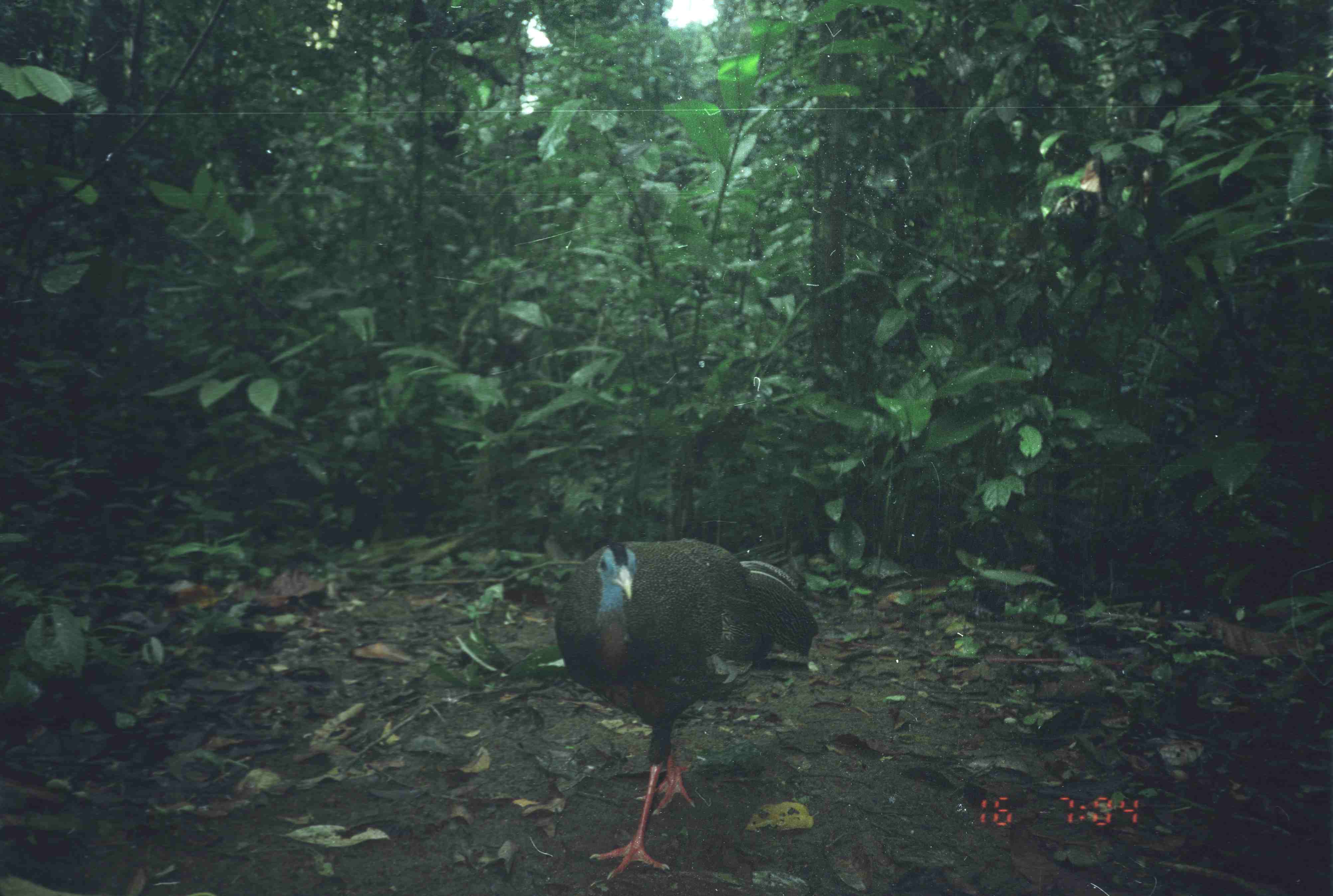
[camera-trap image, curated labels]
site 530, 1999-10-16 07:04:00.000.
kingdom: Animalia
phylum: Chordata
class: Aves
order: Galliformes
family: Phasianidae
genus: Argusianus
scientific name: Argusianus argus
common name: great argus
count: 1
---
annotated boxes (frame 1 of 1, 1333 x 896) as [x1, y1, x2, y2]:
argusianus argus: [551, 535, 818, 882]